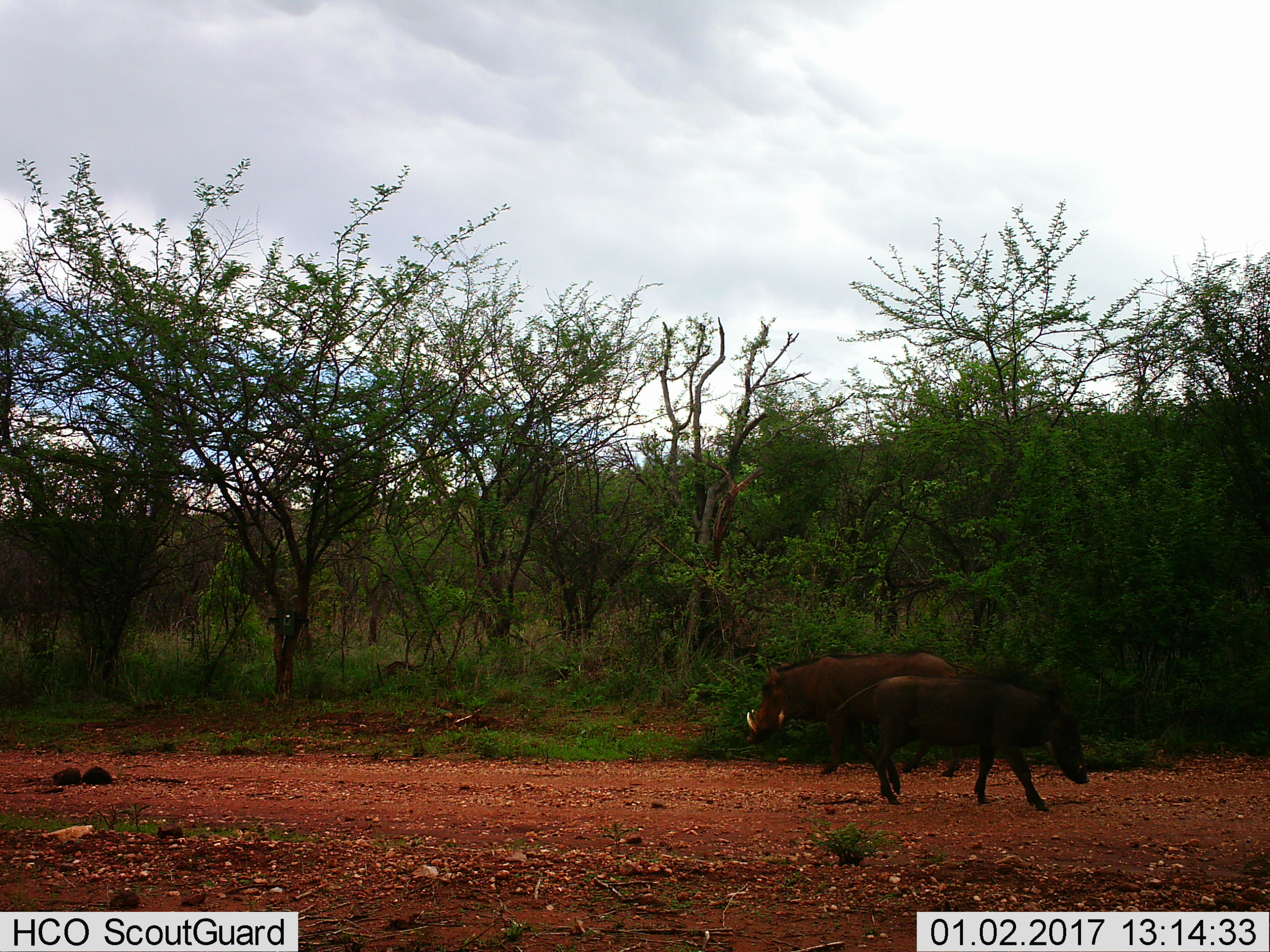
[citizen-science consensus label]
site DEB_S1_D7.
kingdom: Animalia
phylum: Chordata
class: Mammalia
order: Artiodactyla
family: Suidae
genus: Phacochoerus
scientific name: Phacochoerus africanus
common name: warthog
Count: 2.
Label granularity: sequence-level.